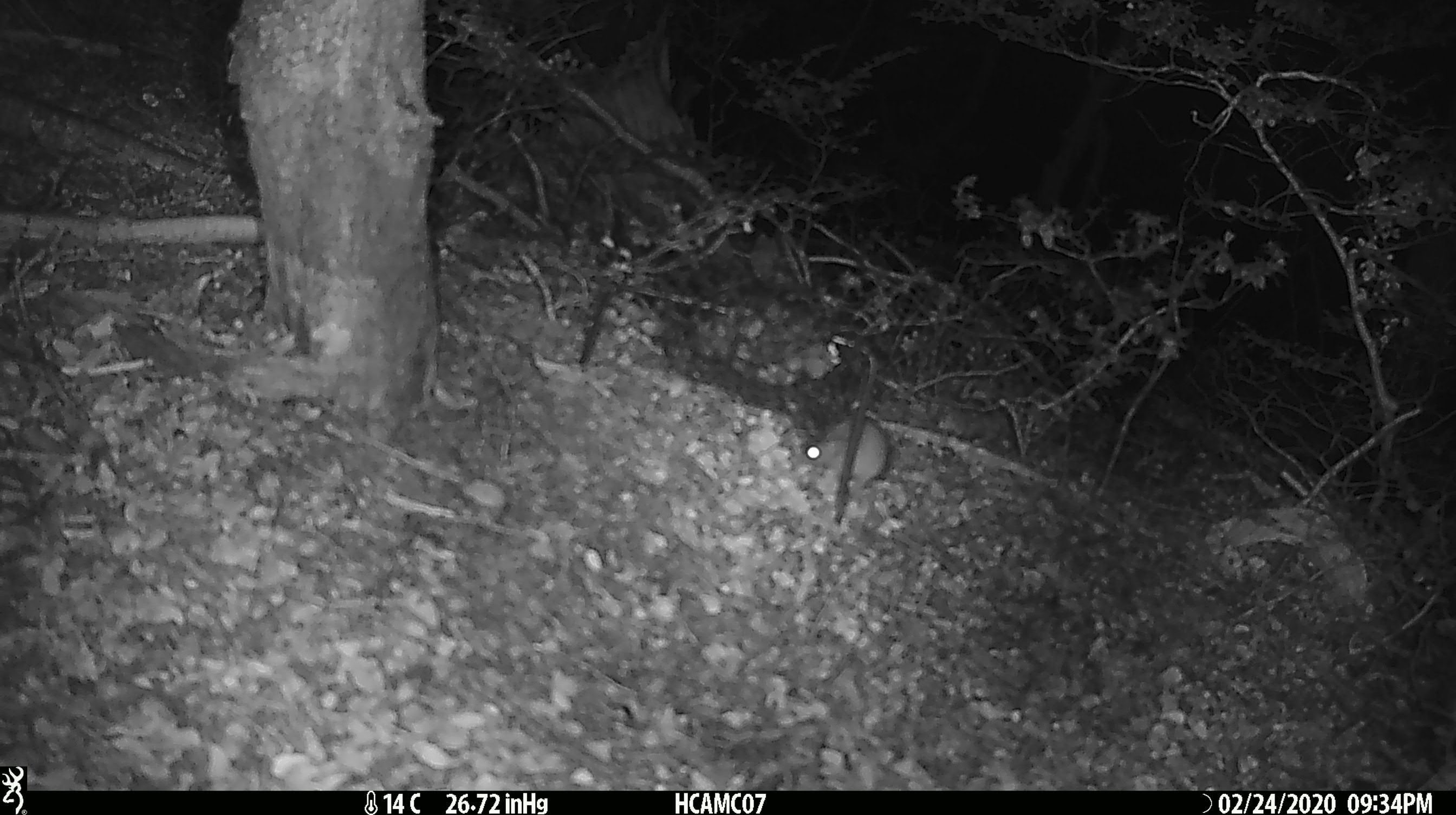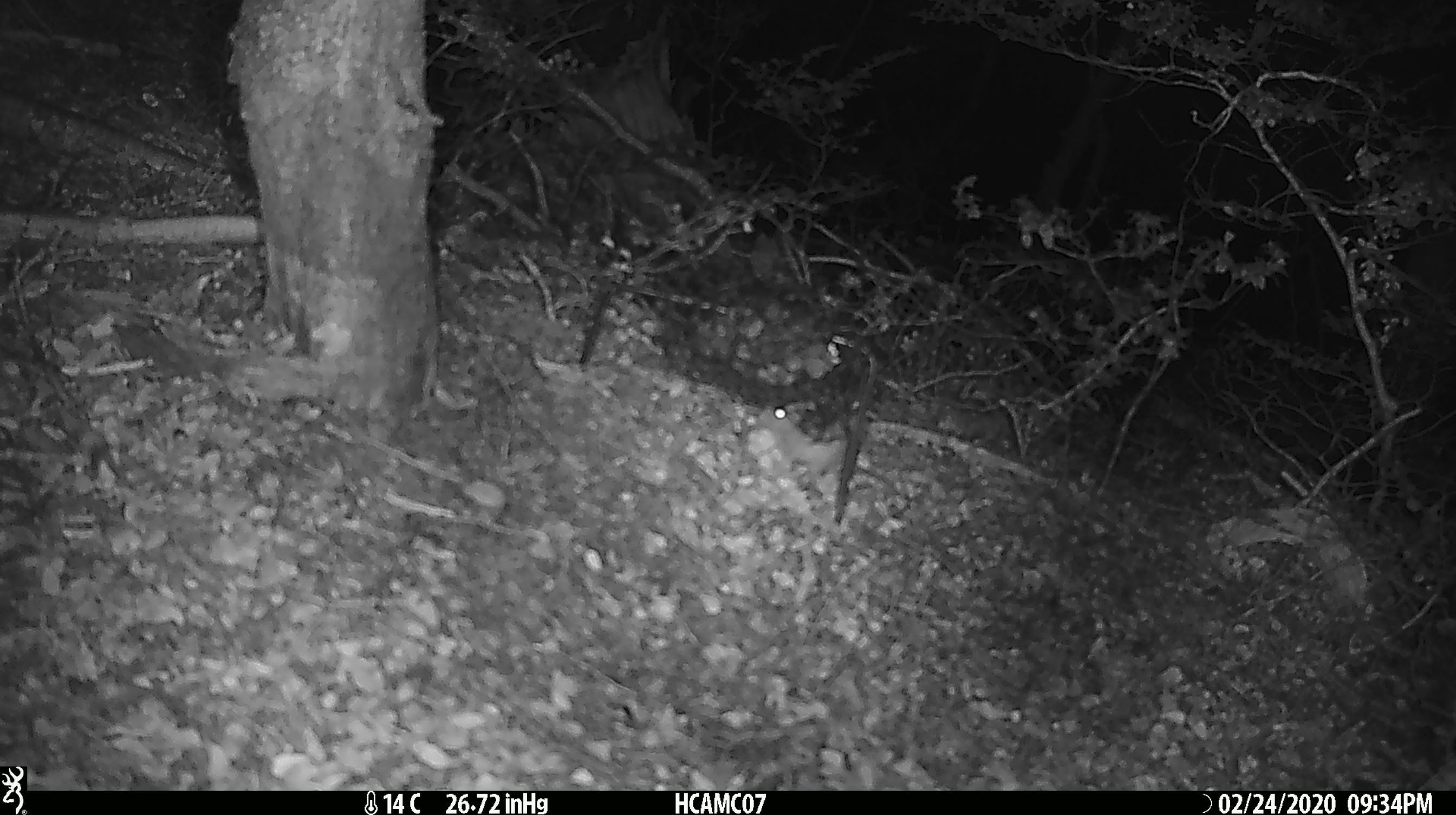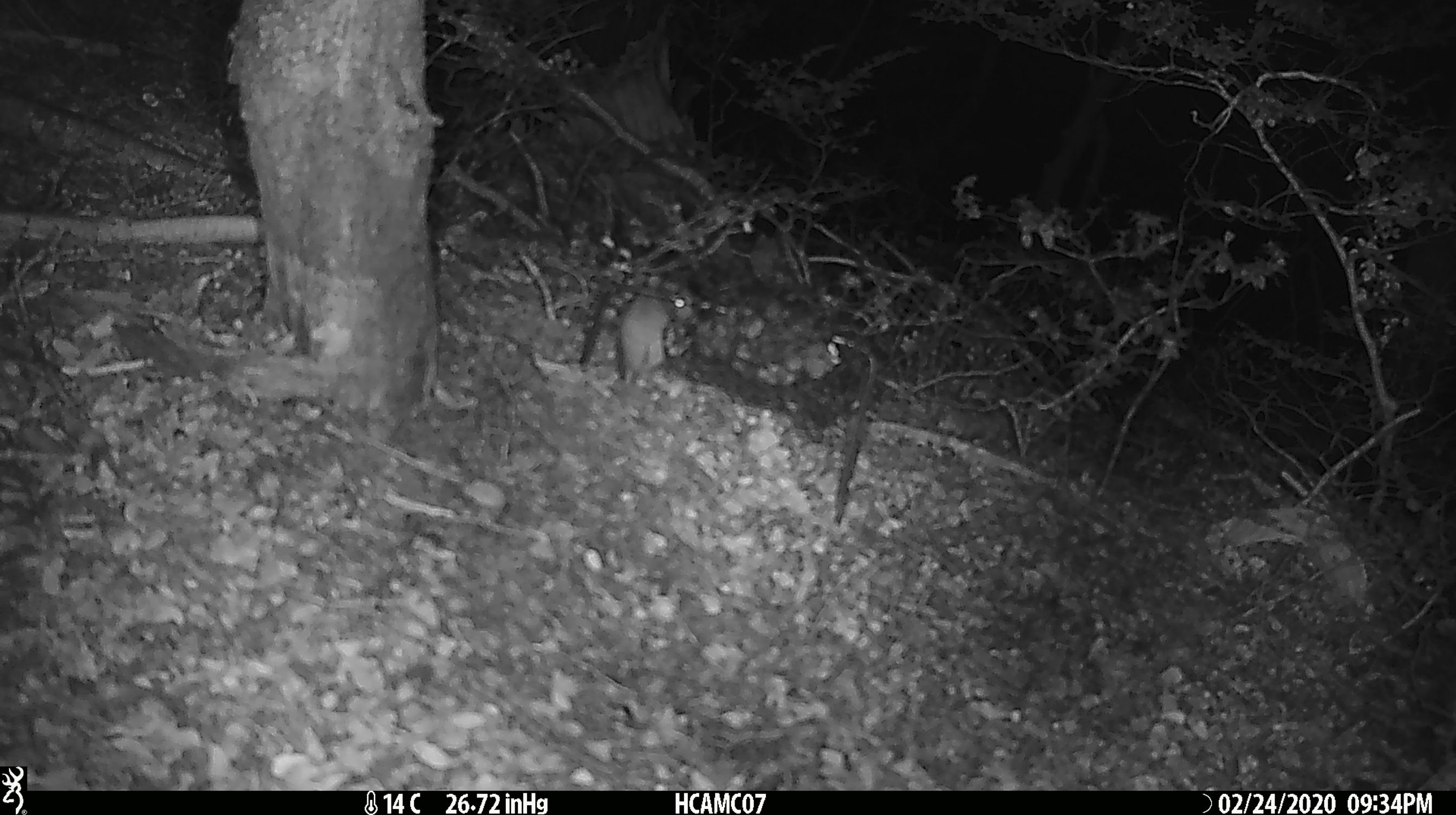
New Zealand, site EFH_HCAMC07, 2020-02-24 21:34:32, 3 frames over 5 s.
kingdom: Animalia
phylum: Chordata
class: Mammalia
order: Rodentia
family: Muridae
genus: Mus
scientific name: Mus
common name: mouse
Mouse (Mus).